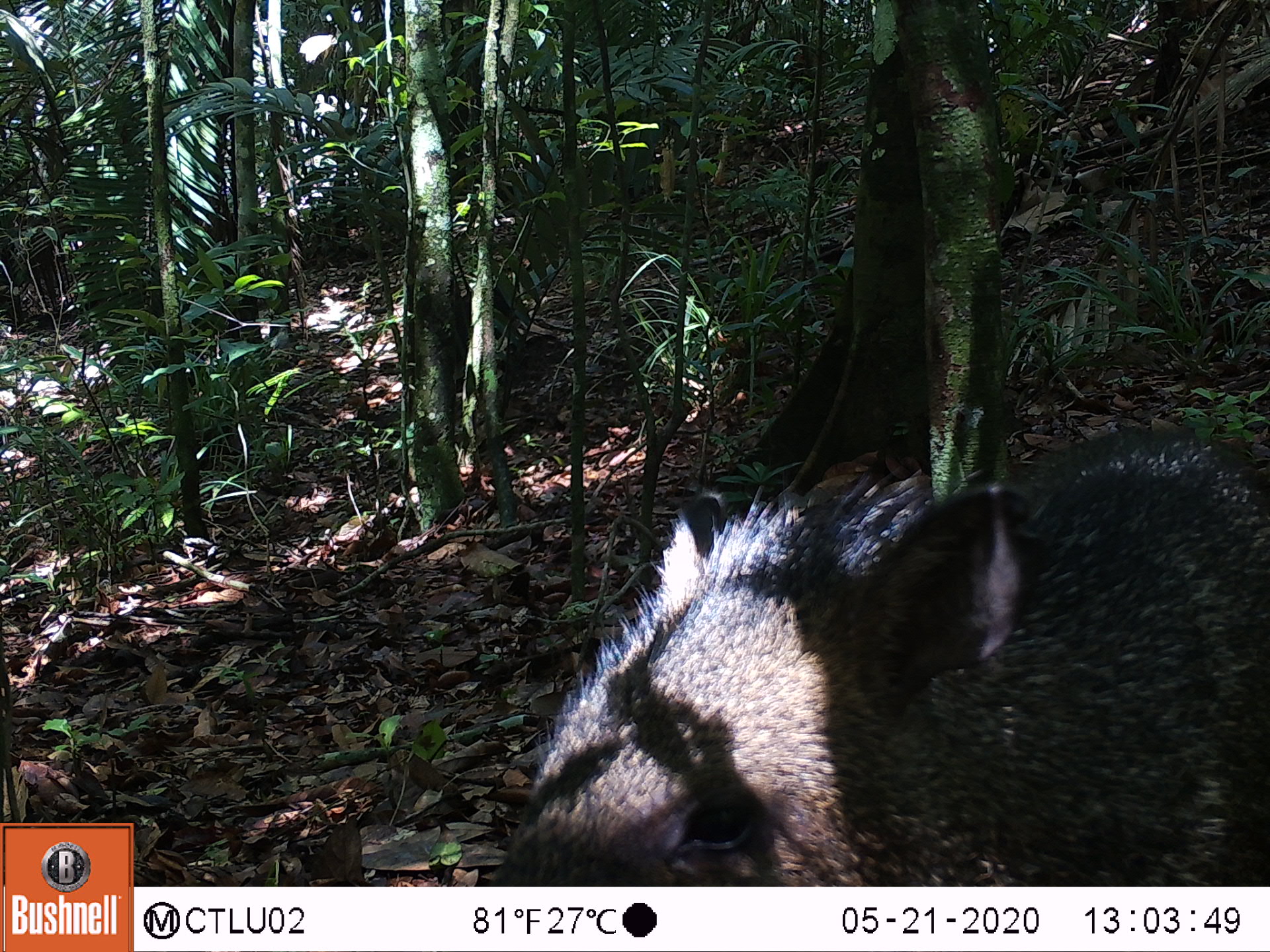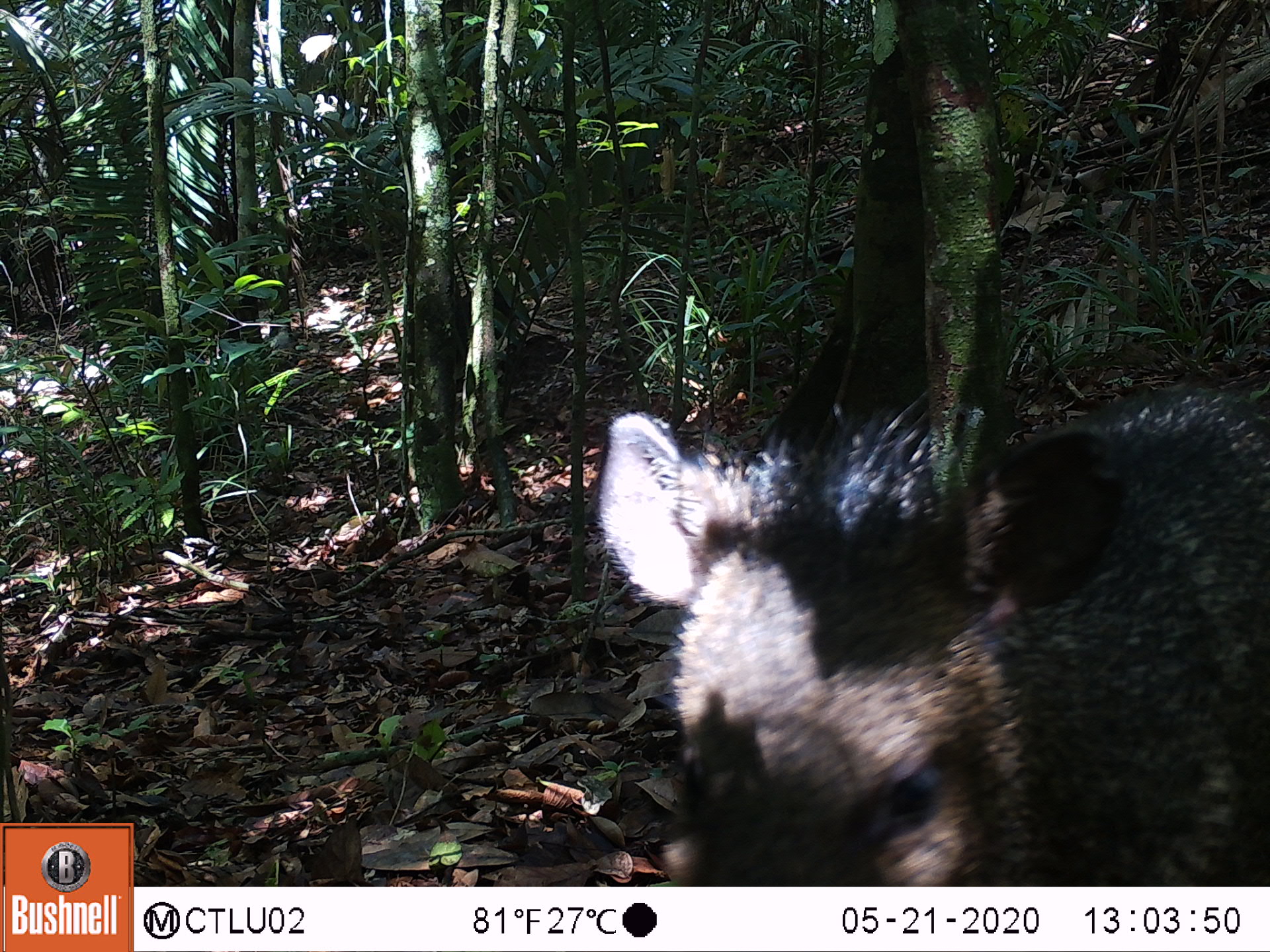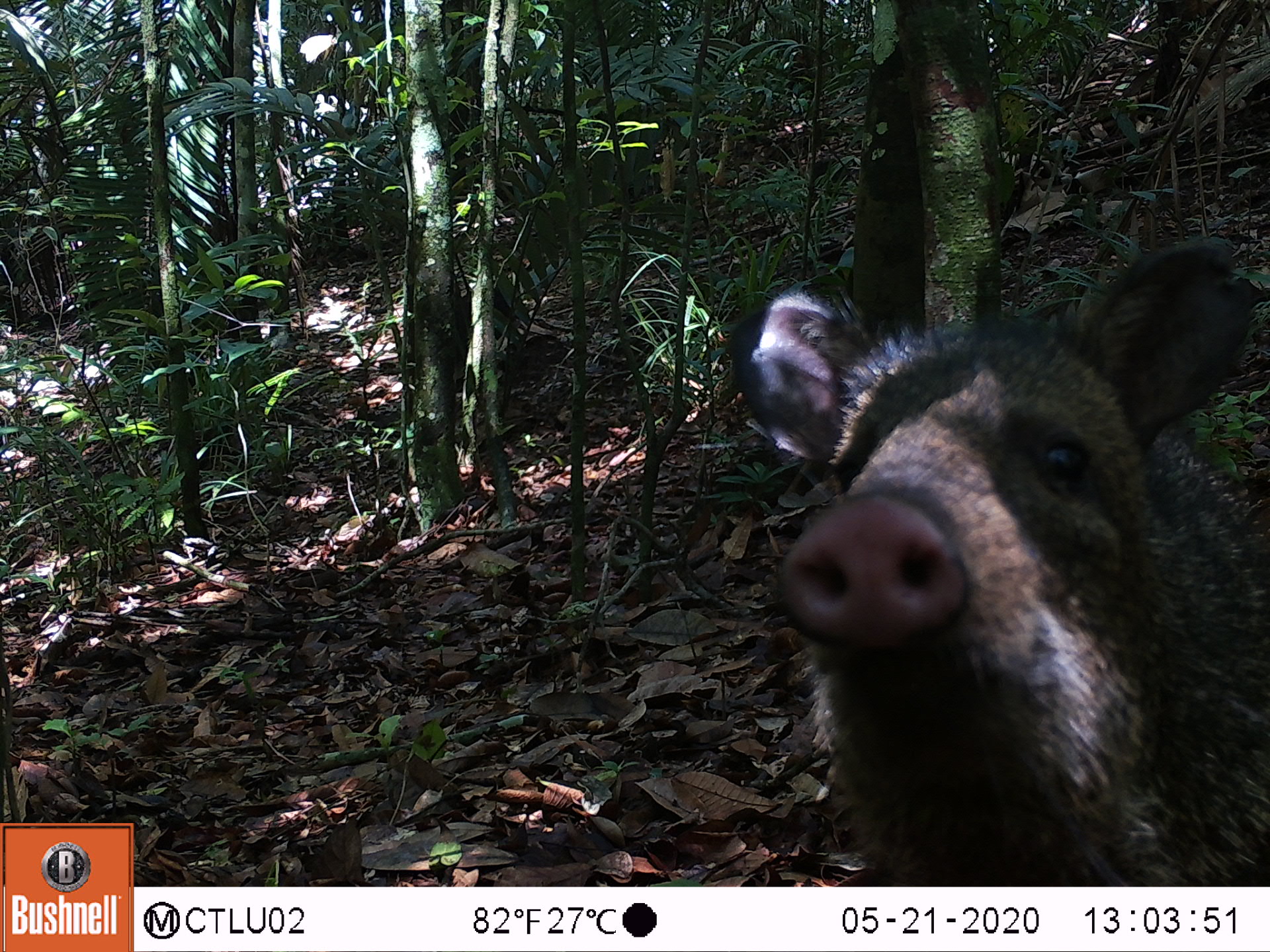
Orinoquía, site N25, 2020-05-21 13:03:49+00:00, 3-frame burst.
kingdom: Animalia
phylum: Chordata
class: Mammalia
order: Artiodactyla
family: Tayassuidae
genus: Pecari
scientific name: Pecari tajacu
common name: collared peccary